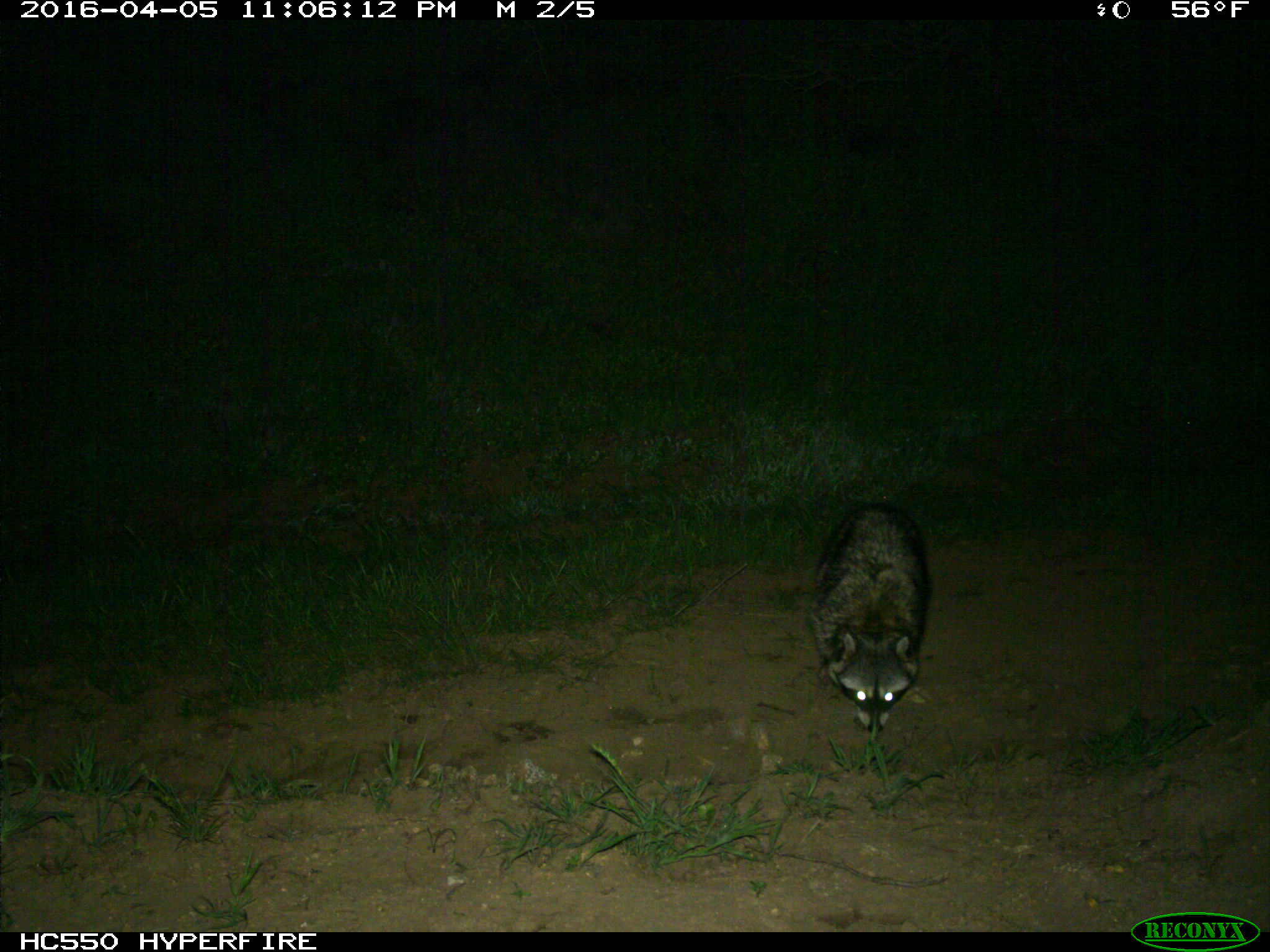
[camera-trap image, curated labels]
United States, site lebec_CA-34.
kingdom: Animalia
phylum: Chordata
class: Mammalia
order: Carnivora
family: Procyonidae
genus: Procyon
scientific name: Procyon lotor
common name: common raccoon